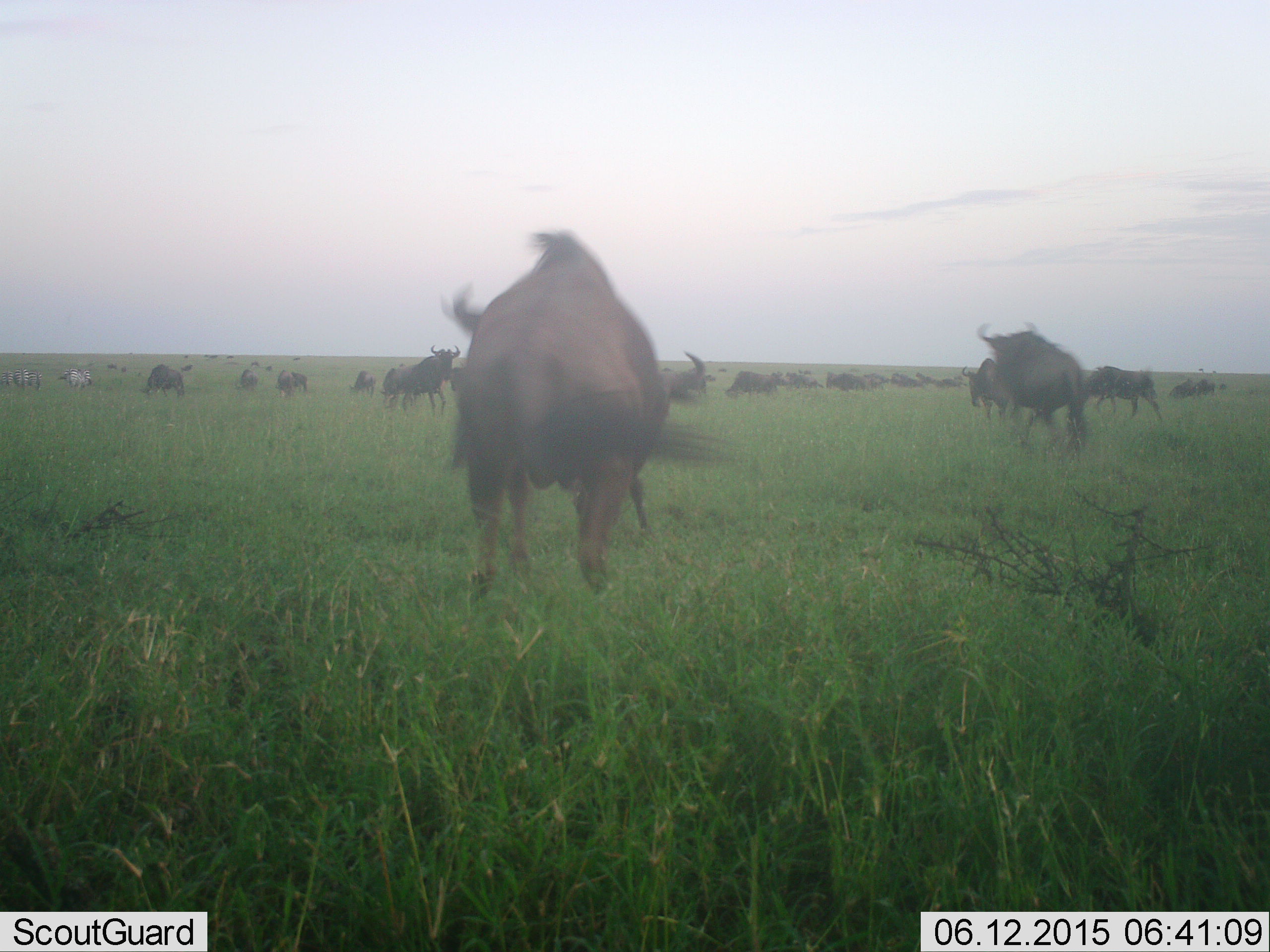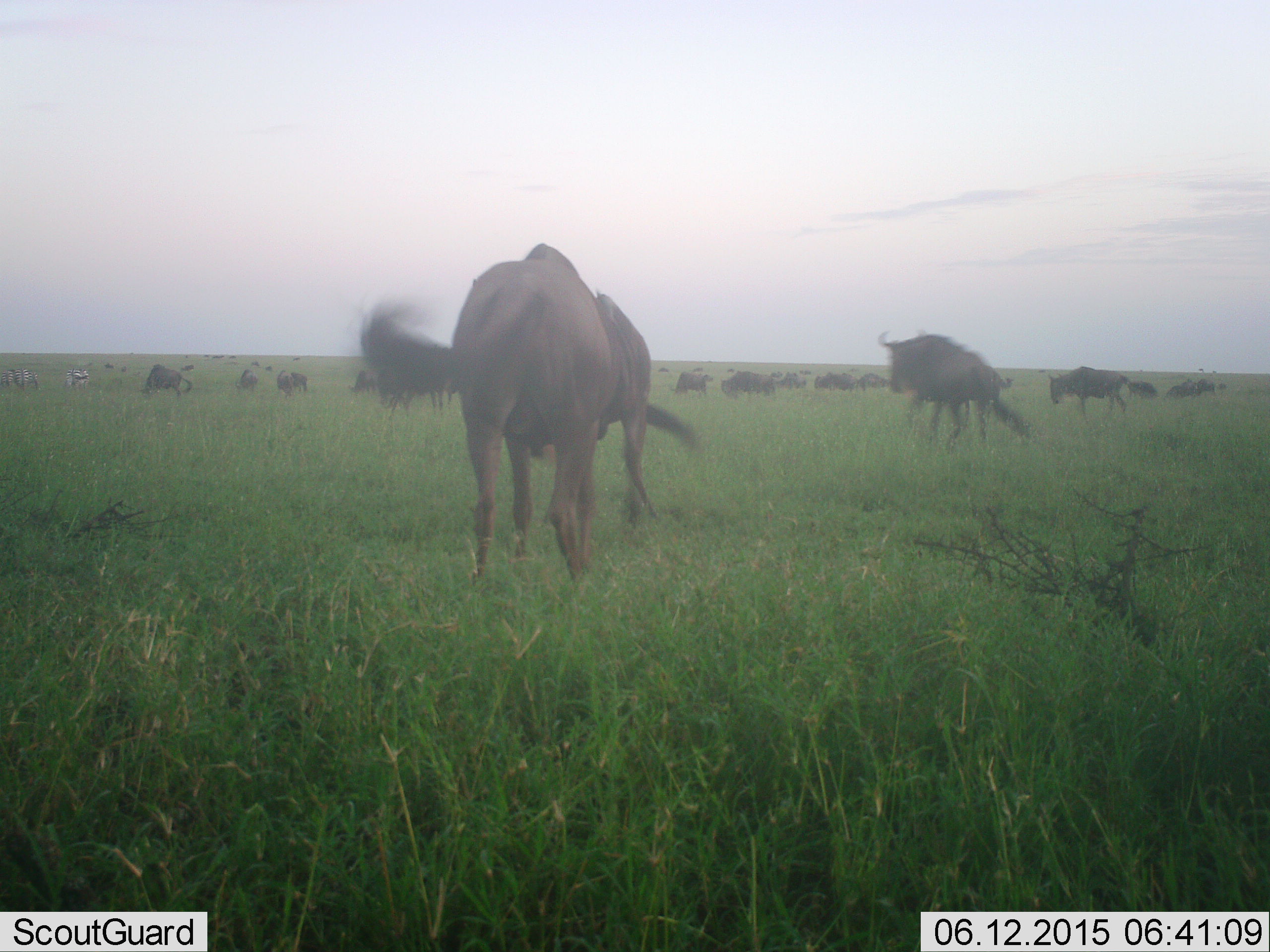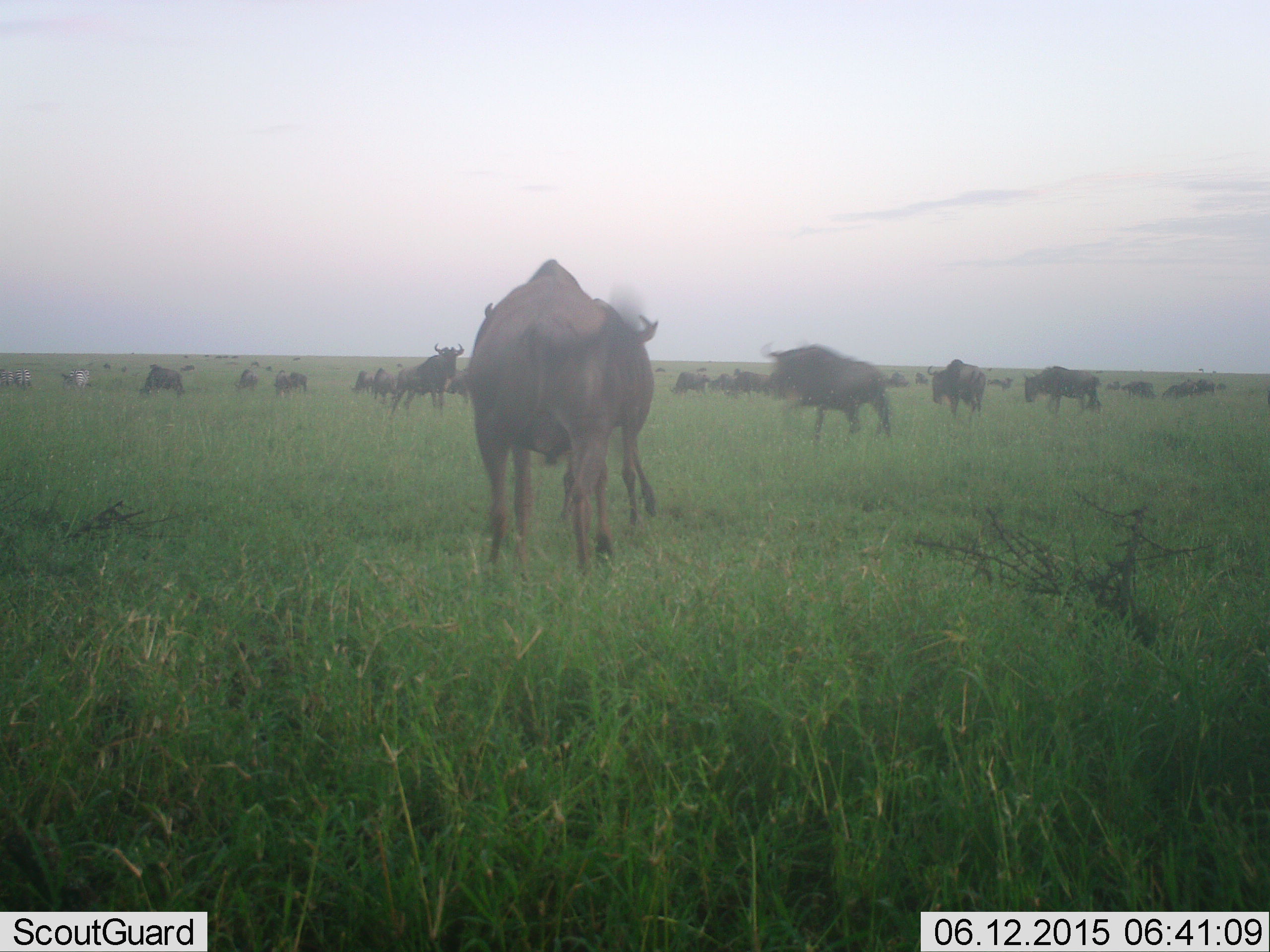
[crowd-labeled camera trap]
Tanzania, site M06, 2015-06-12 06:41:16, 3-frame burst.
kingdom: Animalia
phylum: Chordata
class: Mammalia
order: Artiodactyla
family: Bovidae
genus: Connochaetes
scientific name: Connochaetes taurinus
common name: blue wildebeest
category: wildebeest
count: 11-50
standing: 56%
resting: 0%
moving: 81%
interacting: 38%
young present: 0%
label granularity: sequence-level